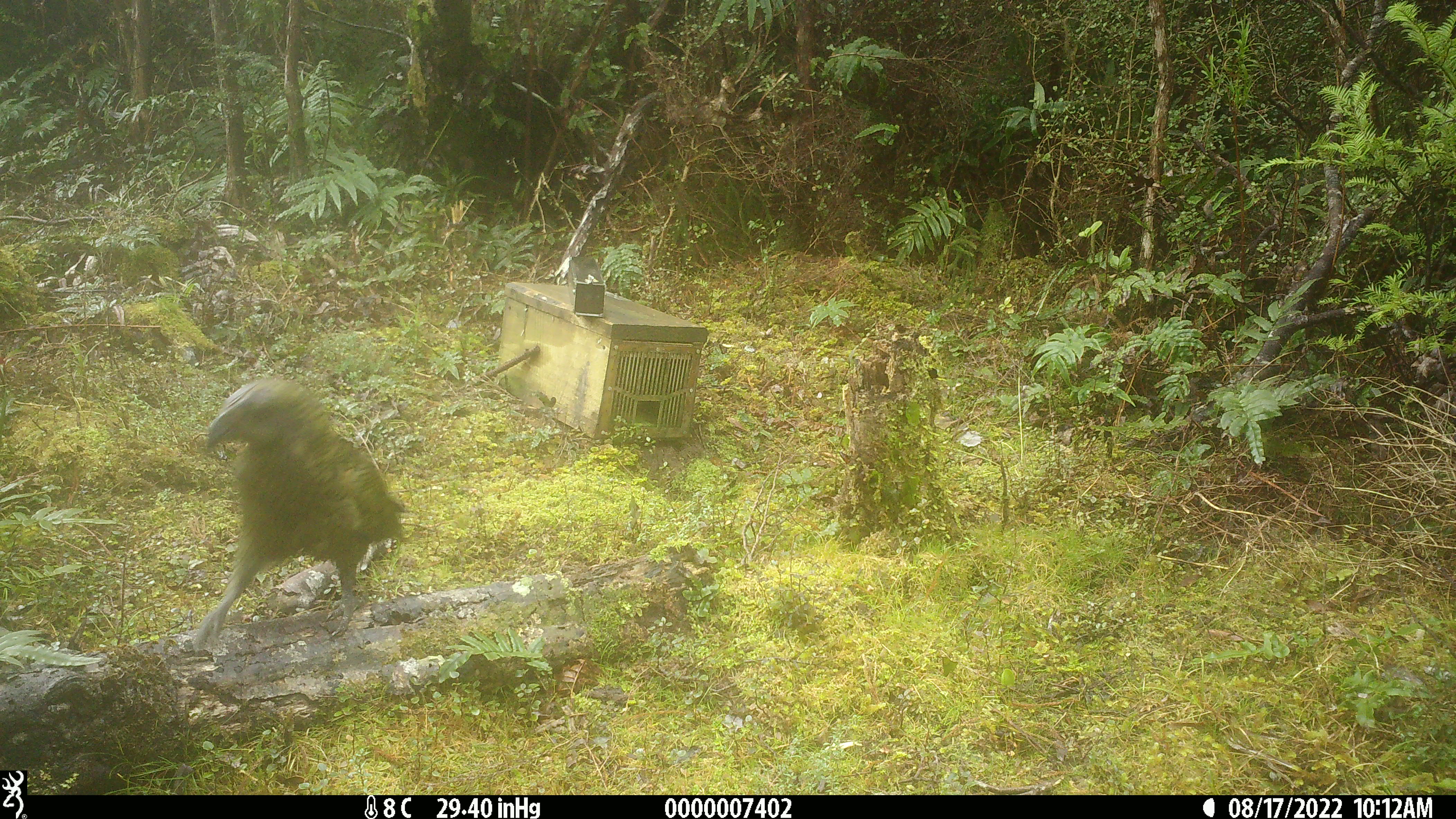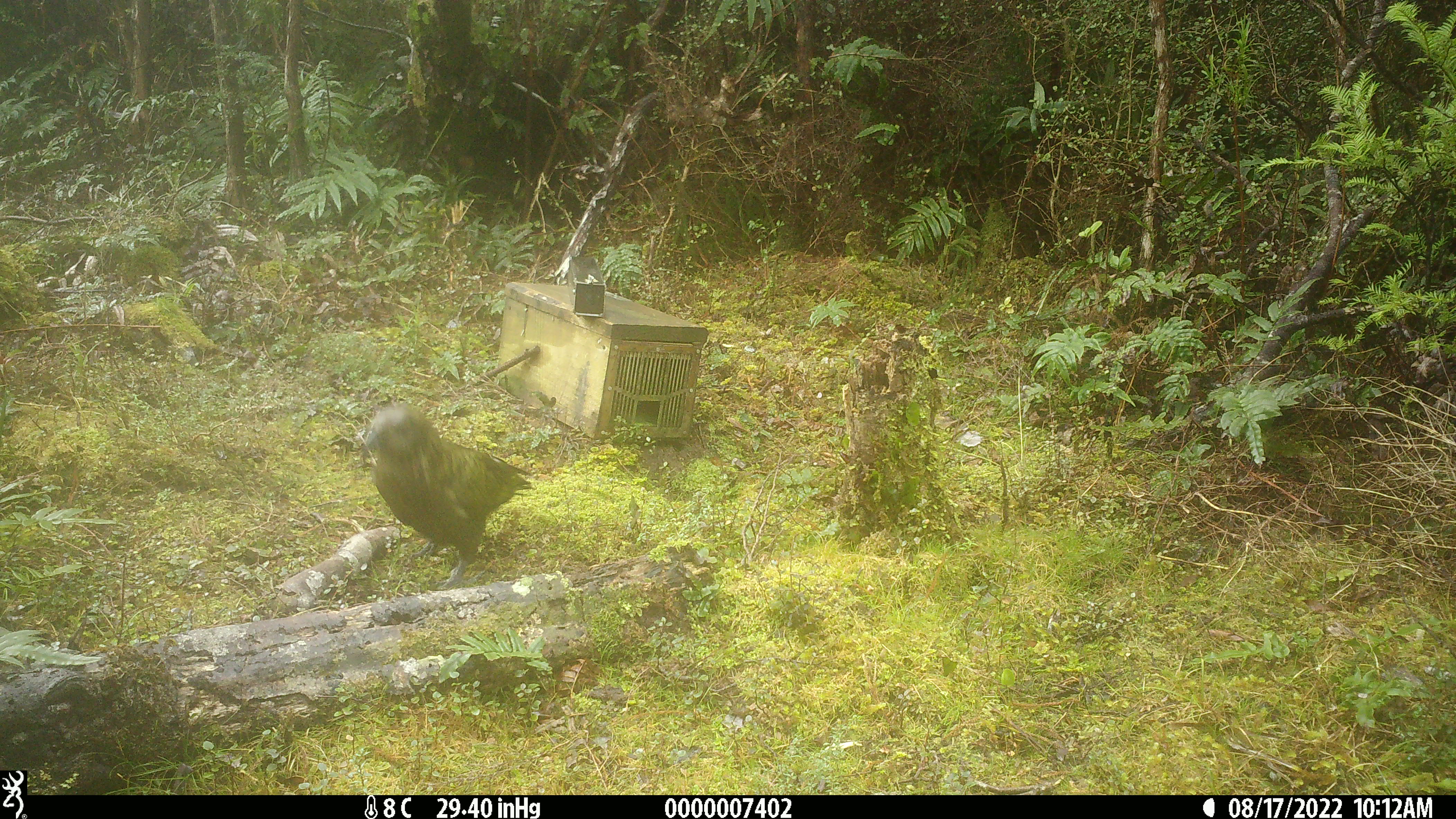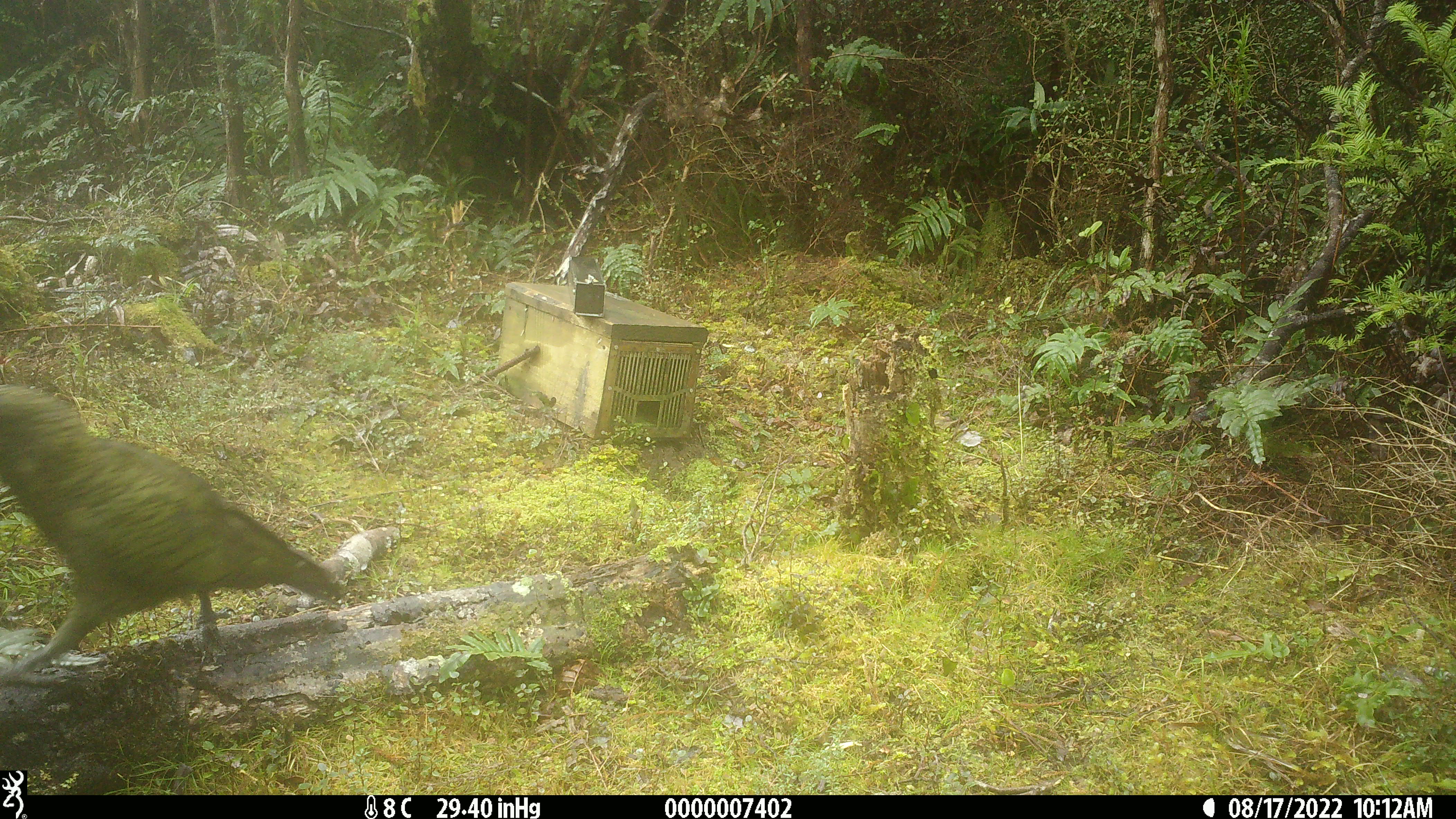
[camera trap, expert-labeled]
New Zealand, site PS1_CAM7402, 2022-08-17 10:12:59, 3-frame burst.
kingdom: Animalia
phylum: Chordata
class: Aves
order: Psittaciformes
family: Strigopidae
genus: Nestor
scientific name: Nestor notabilis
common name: kea